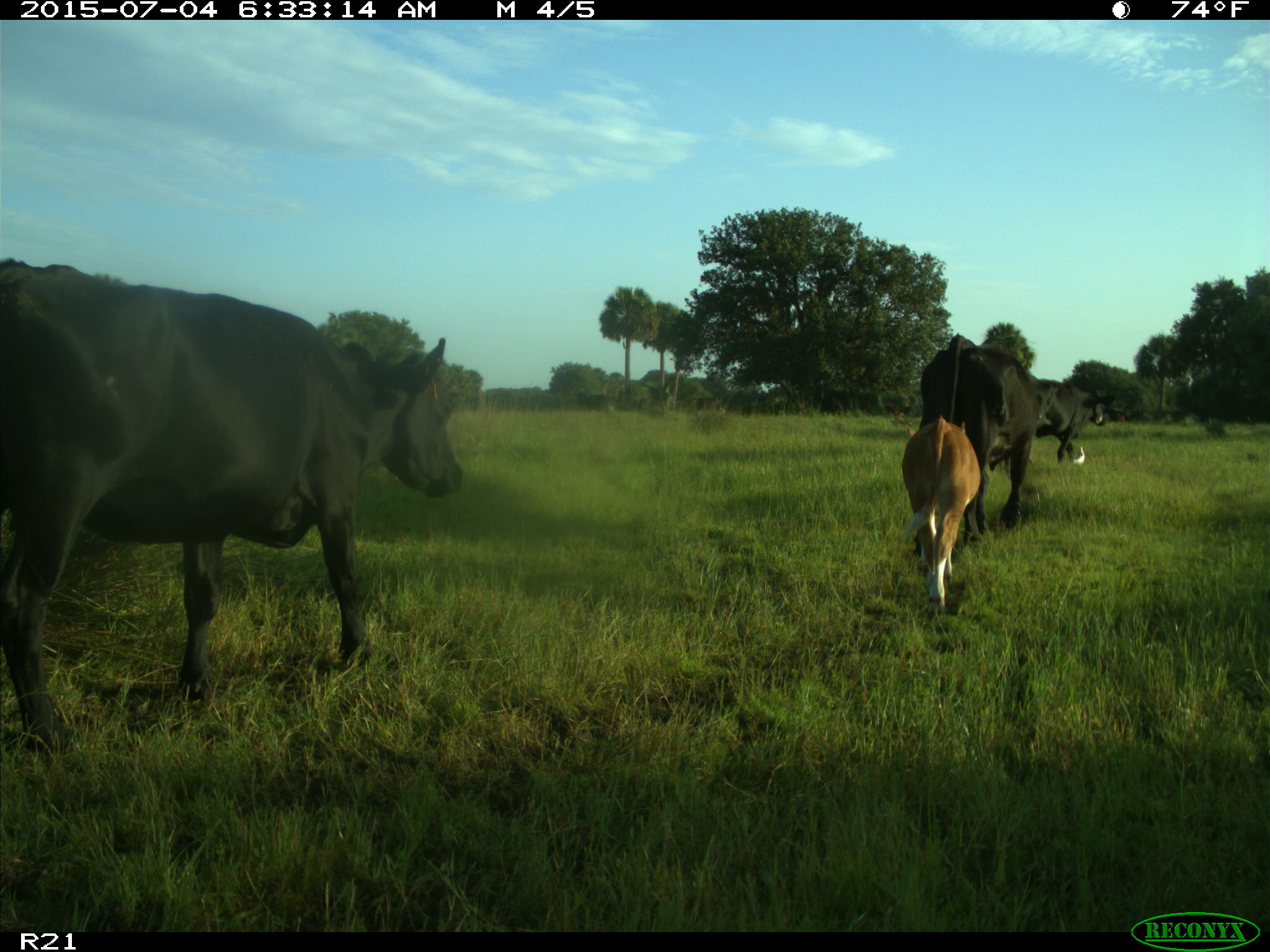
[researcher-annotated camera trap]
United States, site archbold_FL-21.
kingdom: Animalia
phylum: Chordata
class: Mammalia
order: Artiodactyla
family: Bovidae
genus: Bos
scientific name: Bos taurus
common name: domestic cow